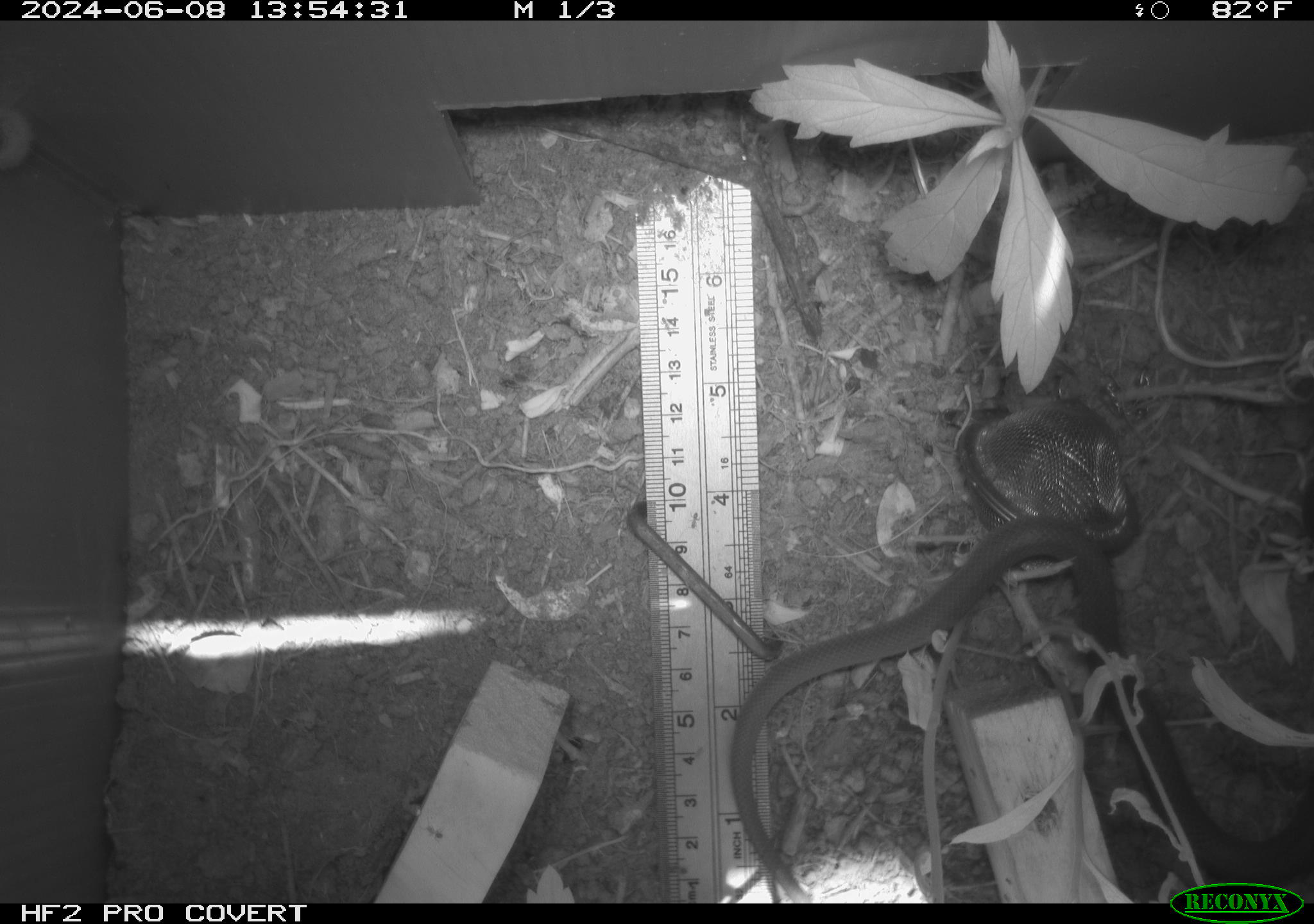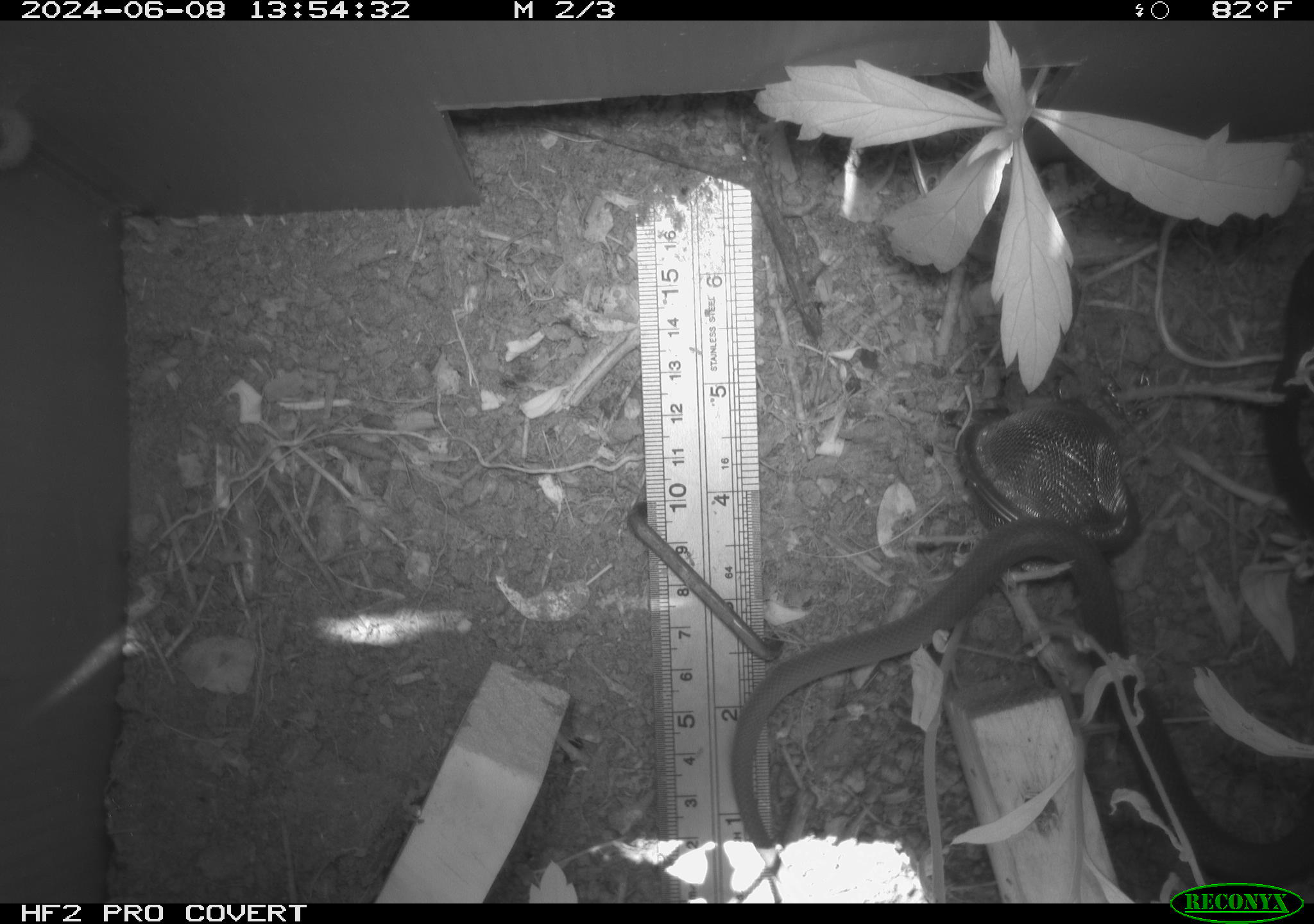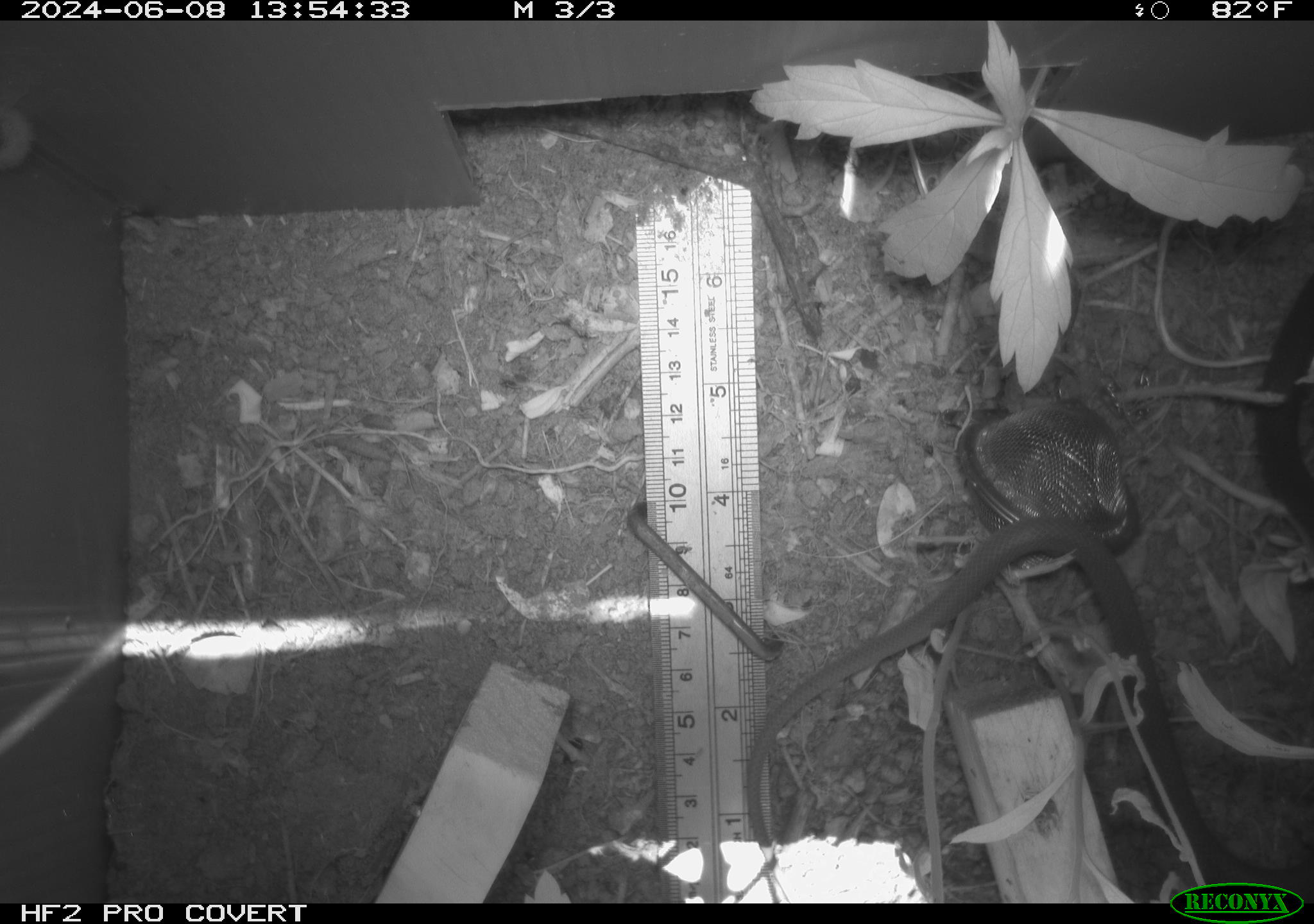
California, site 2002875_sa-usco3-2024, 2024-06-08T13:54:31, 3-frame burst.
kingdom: Animalia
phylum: Chordata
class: Reptilia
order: Squamata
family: Colubridae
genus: Coluber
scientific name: Coluber constrictor mormon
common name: western yellow-bellied racer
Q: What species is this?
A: Western yellow-bellied racer (Coluber constrictor mormon).